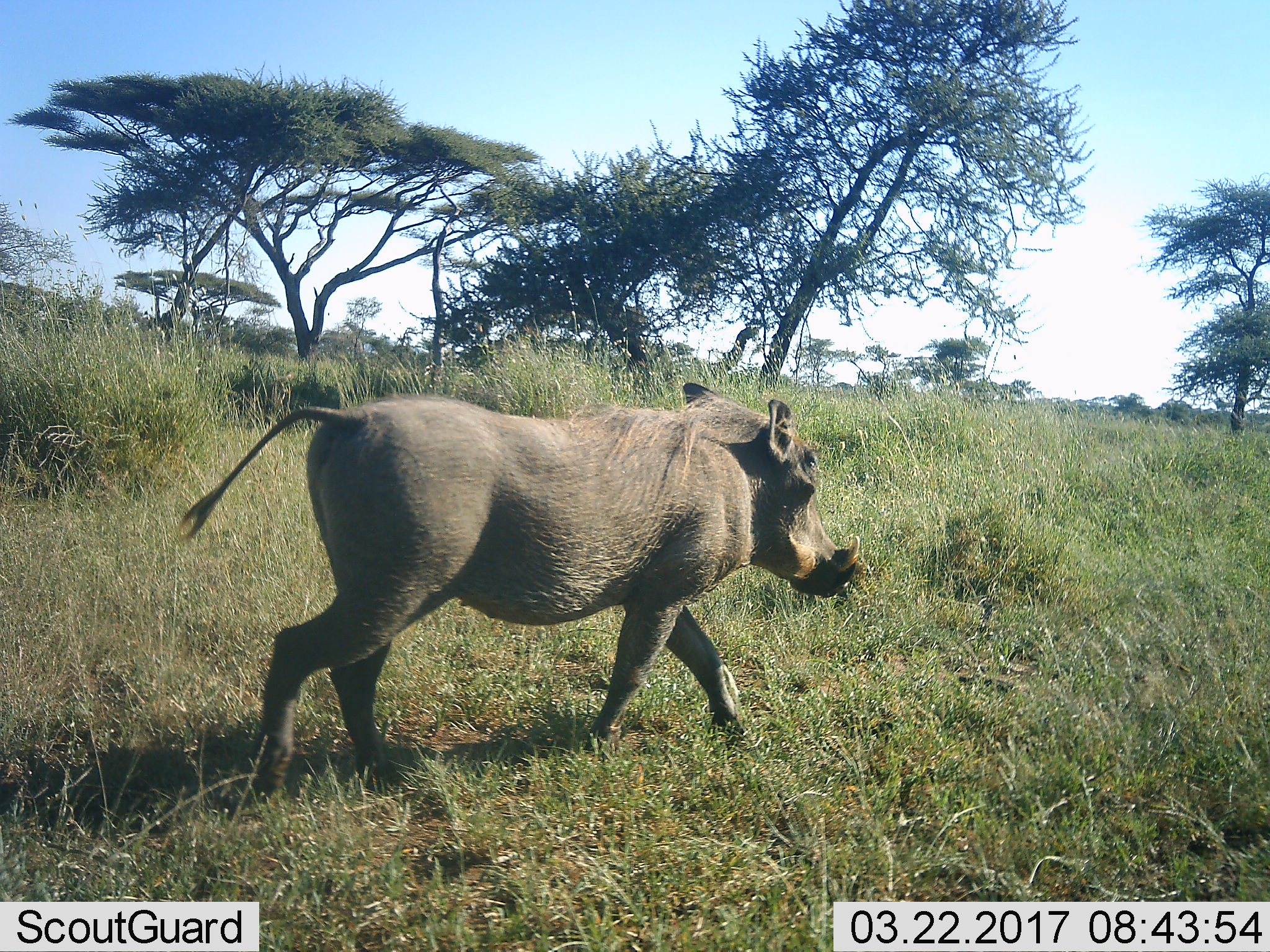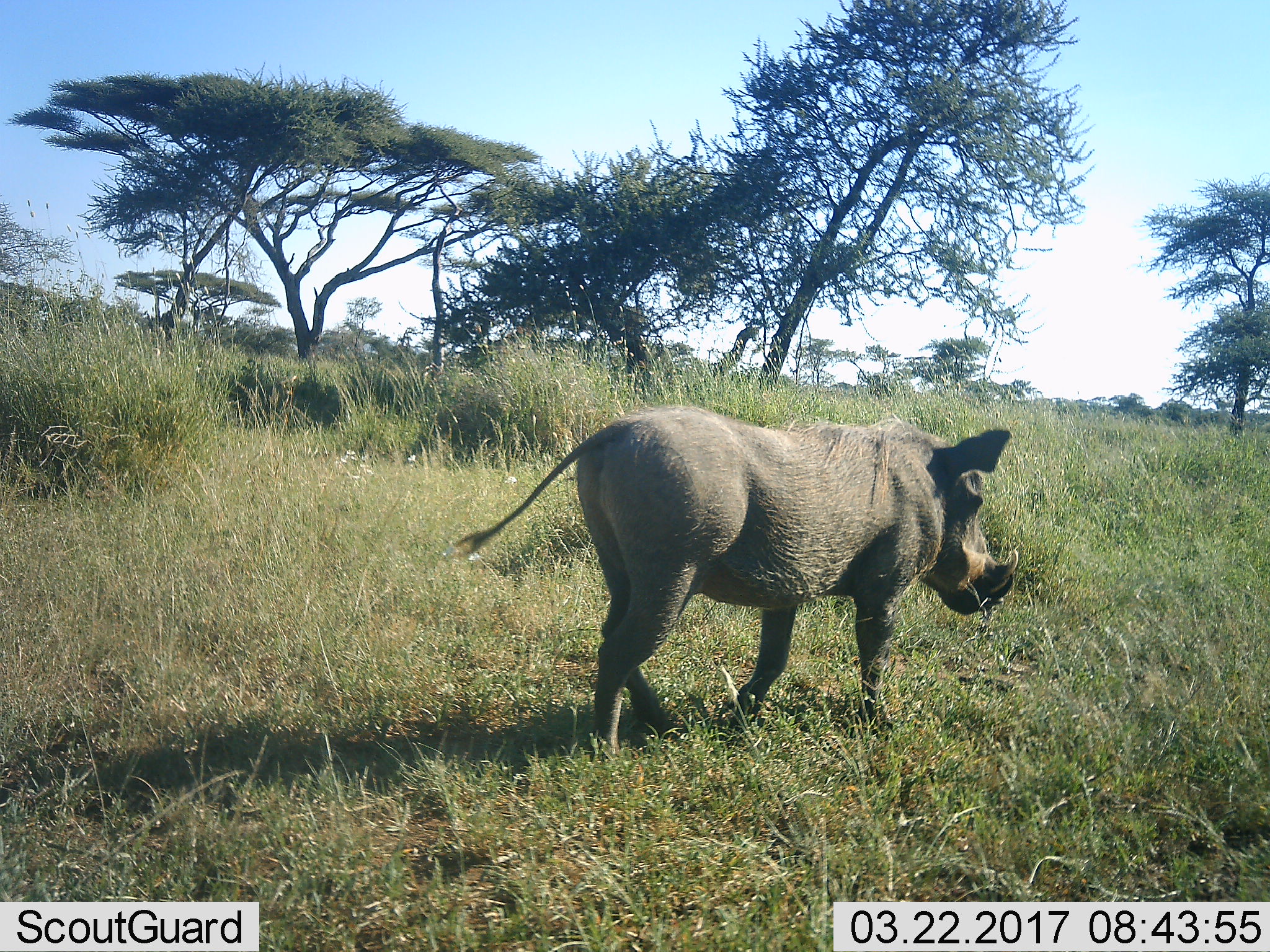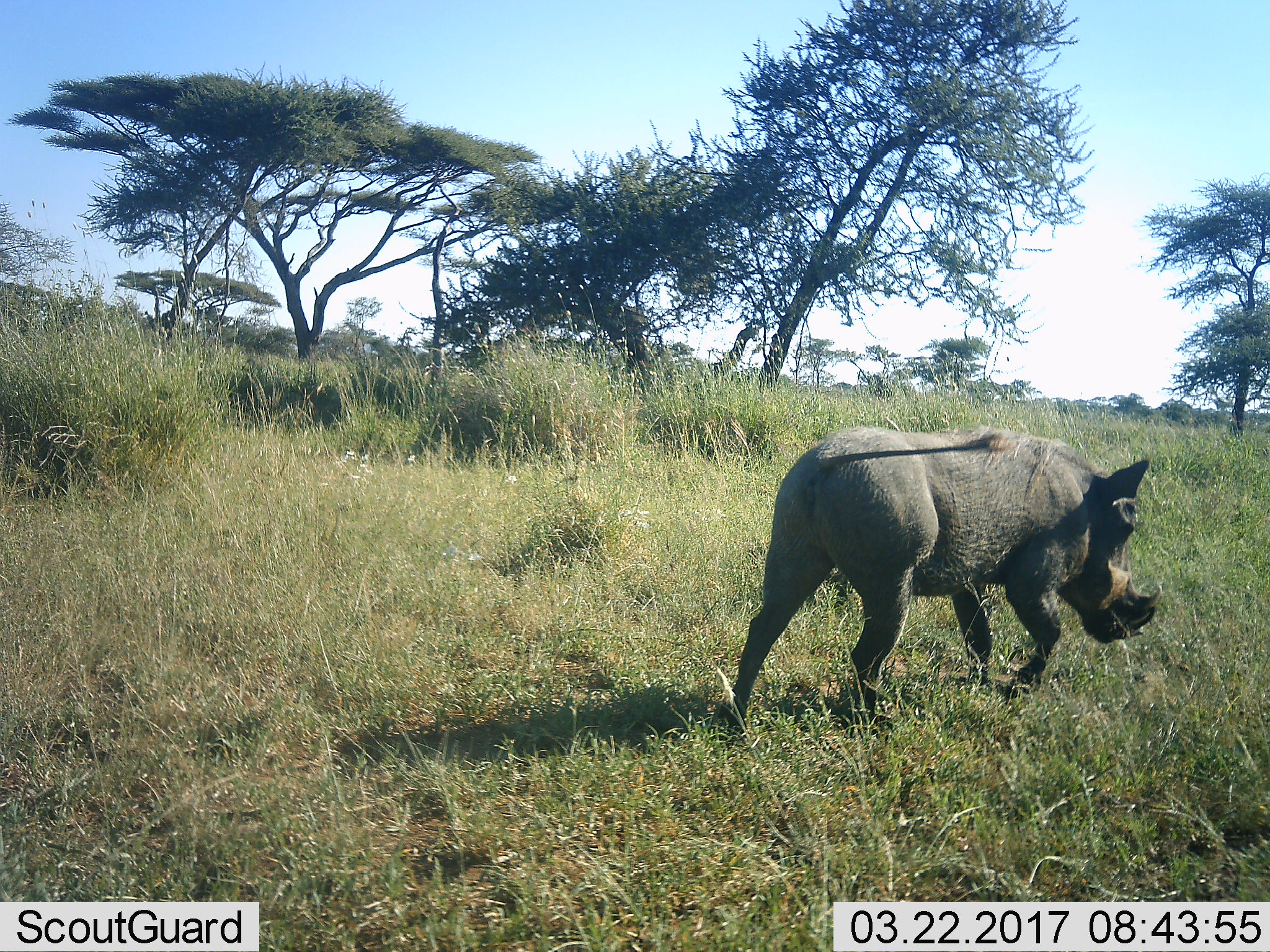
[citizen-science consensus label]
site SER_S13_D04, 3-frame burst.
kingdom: Animalia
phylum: Chordata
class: Mammalia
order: Artiodactyla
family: Suidae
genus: Phacochoerus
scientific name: Phacochoerus africanus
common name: warthog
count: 1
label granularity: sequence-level